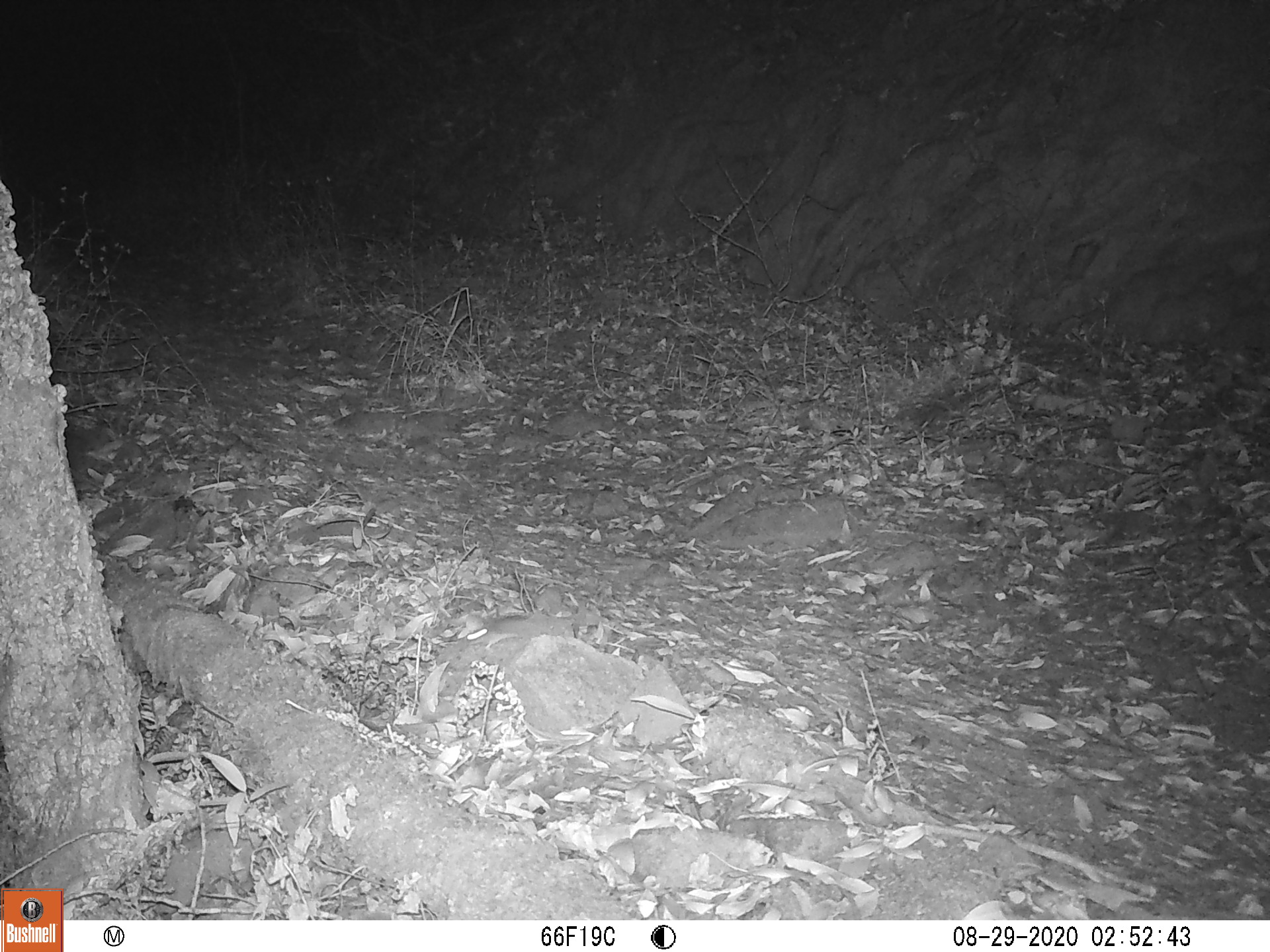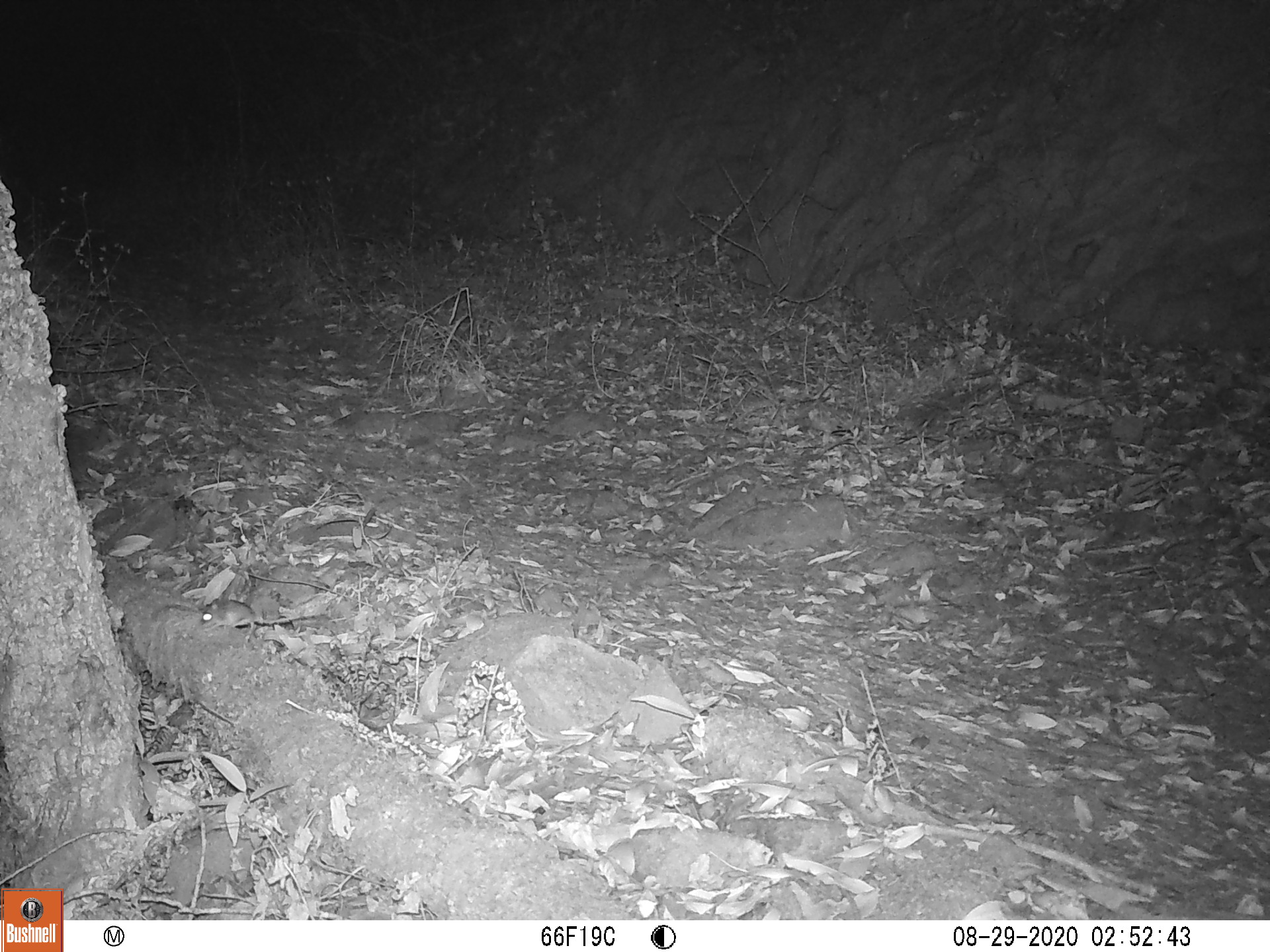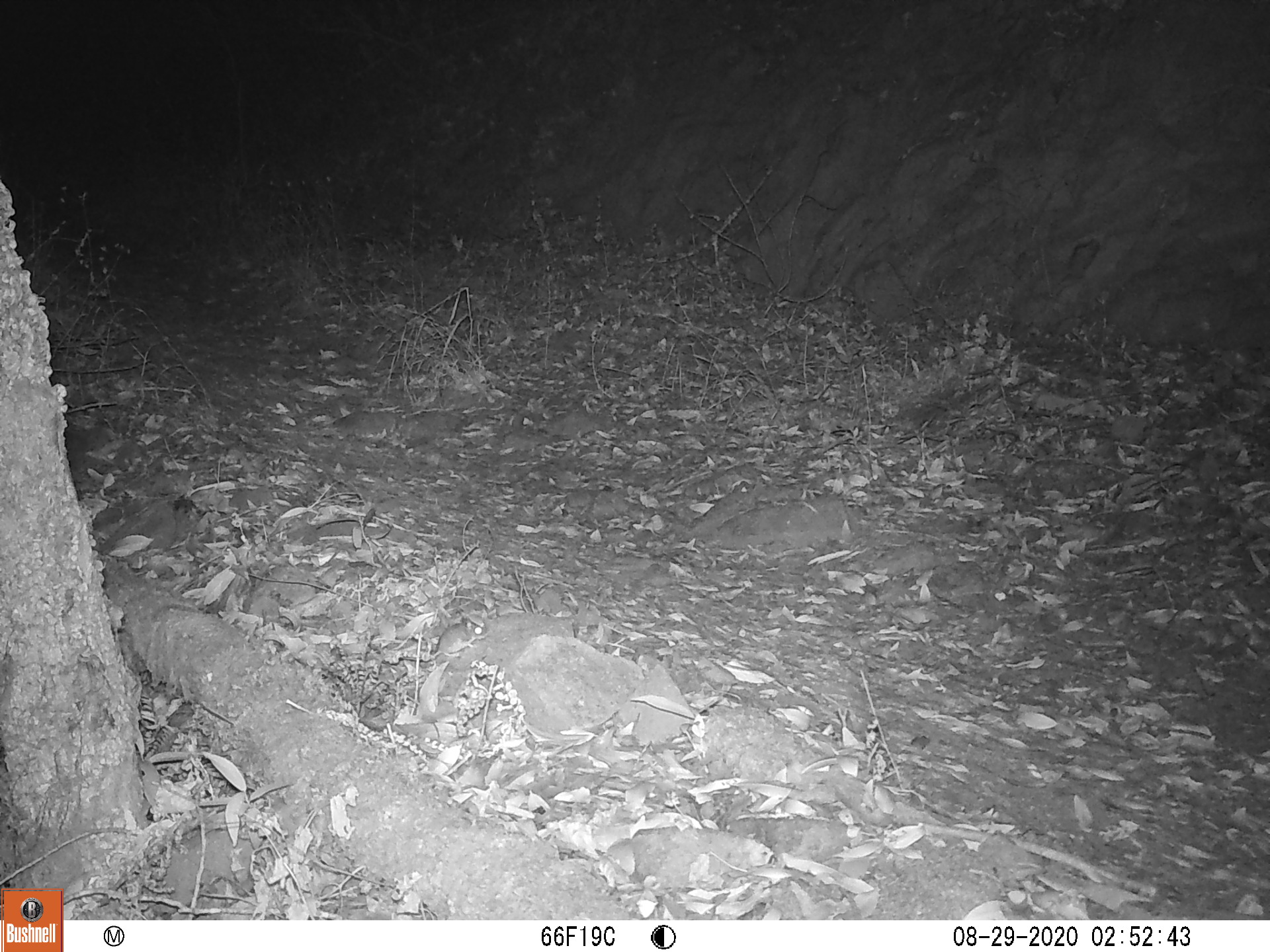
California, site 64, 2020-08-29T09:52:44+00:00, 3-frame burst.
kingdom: Animalia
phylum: Chordata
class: Mammalia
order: Rodentia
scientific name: Rodentia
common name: mouse or rat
Mouse or rat (Rodentia).